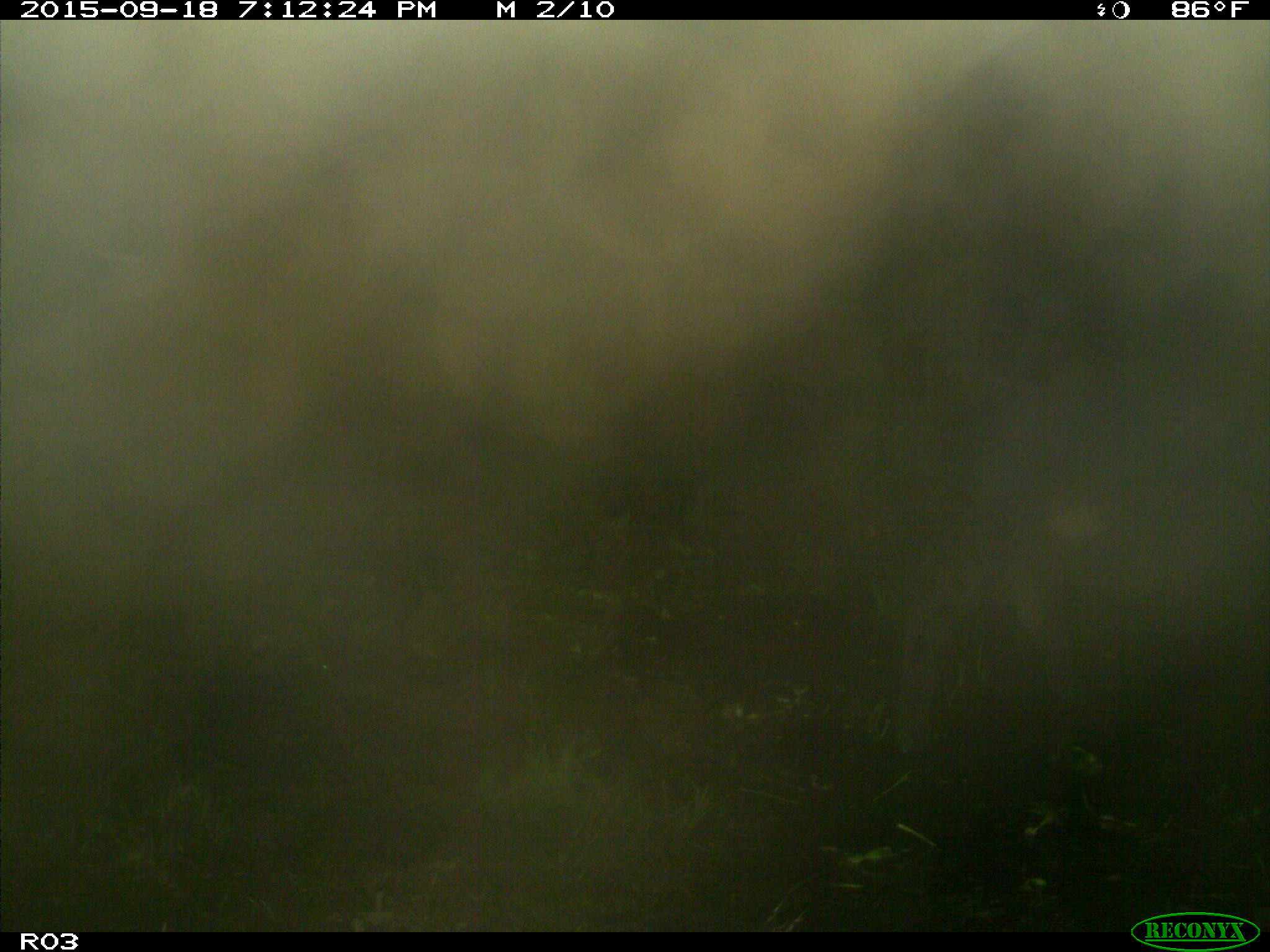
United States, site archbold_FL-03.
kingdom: Animalia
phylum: Chordata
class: Mammalia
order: Artiodactyla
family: Bovidae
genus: Bos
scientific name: Bos taurus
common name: domestic cow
Bos taurus (domestic cow).